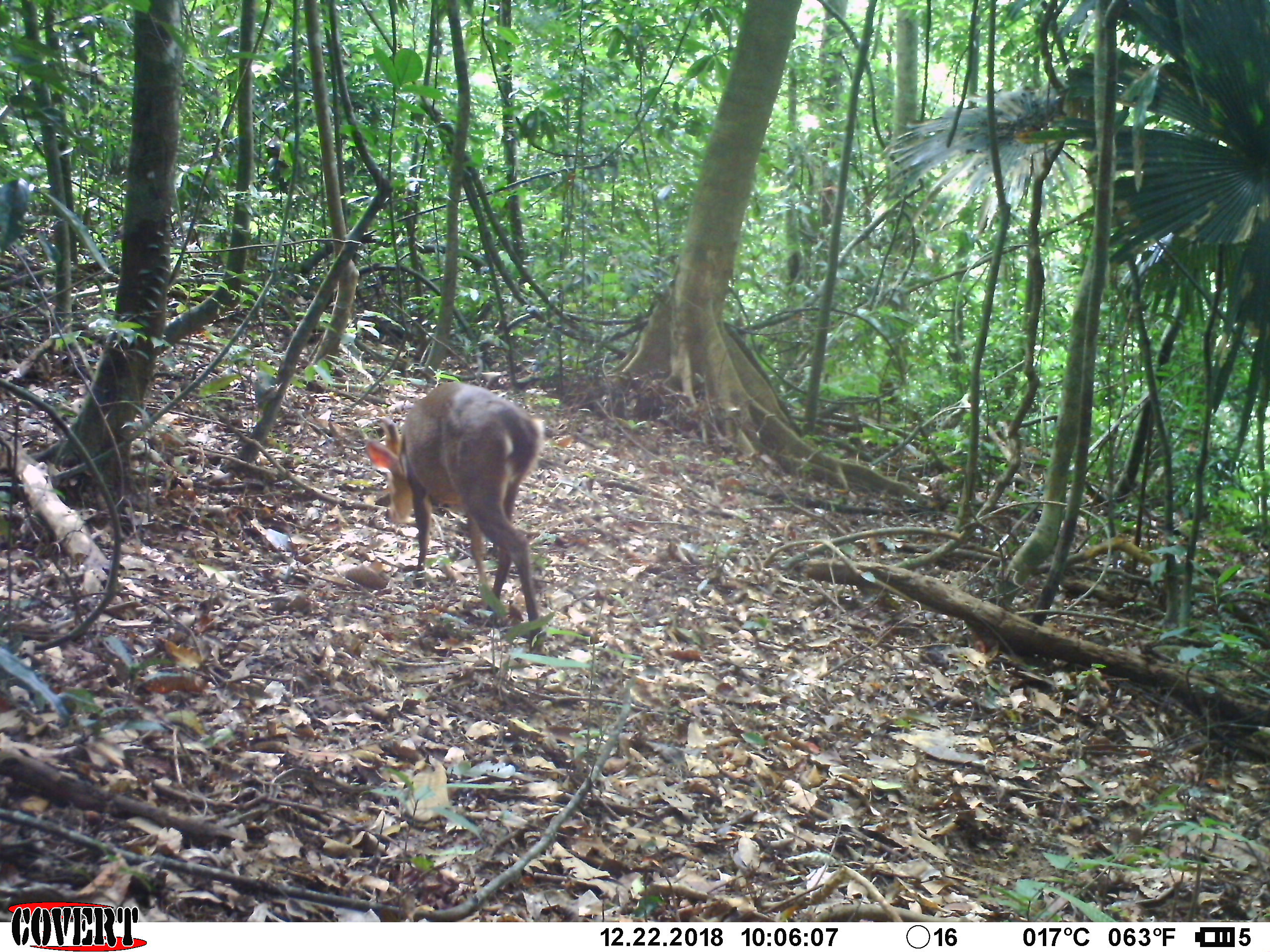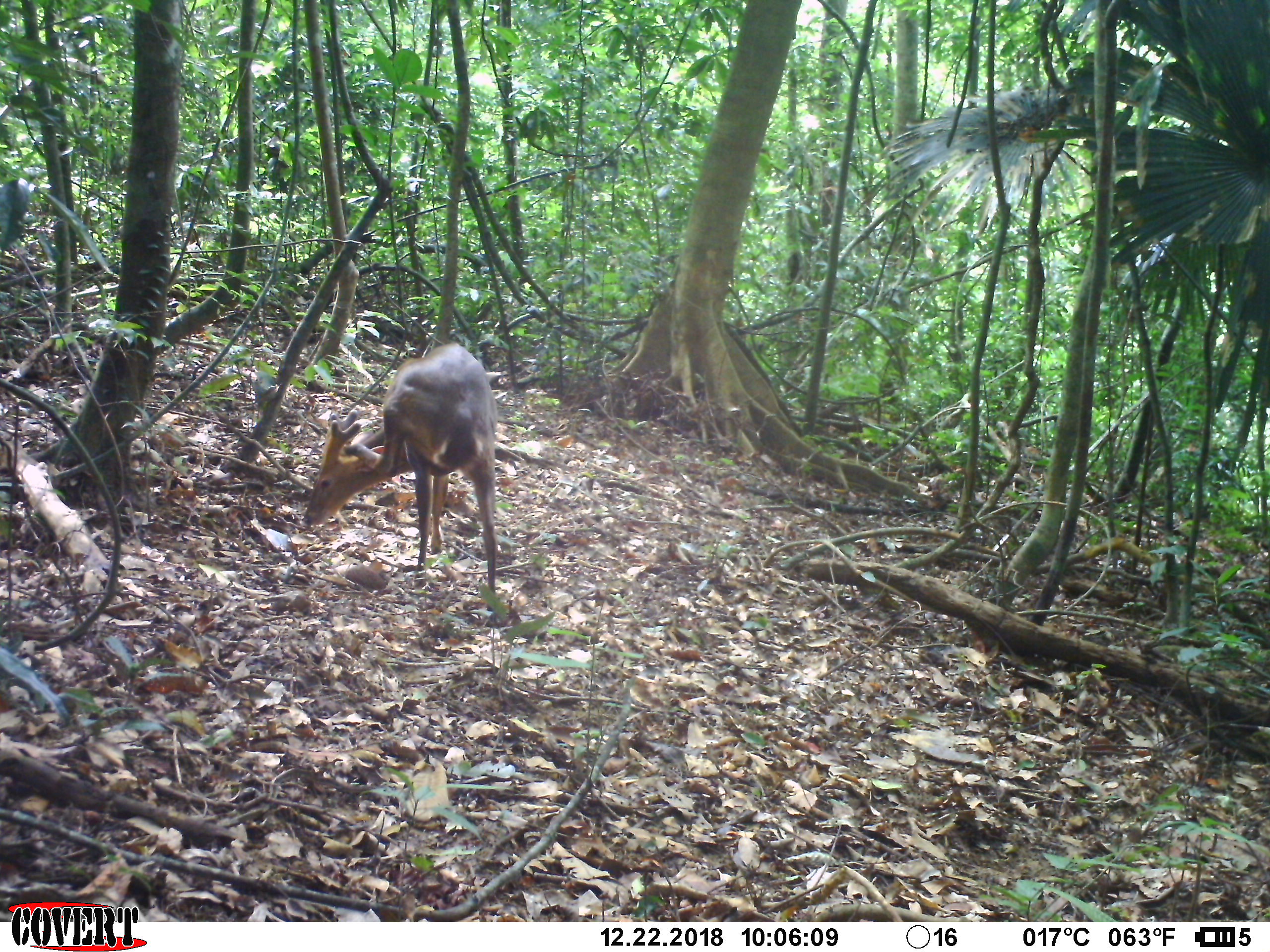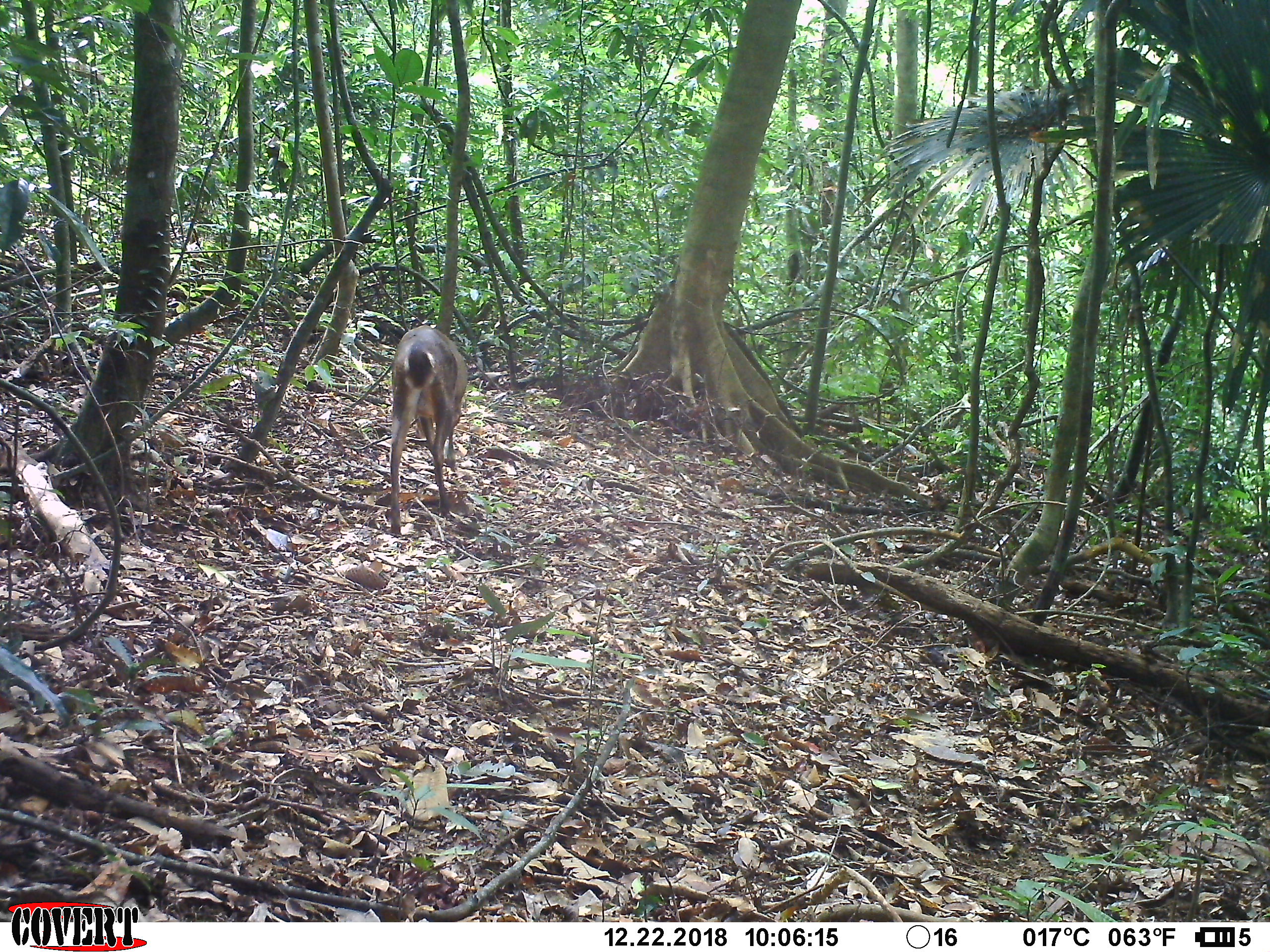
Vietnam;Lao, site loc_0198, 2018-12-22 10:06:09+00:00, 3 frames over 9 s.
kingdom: Animalia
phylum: Chordata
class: Mammalia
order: Artiodactyla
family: Cervidae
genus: Muntiacus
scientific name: Muntiacus vuquangensis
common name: large-antlered muntjac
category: large antlered muntjac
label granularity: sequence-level